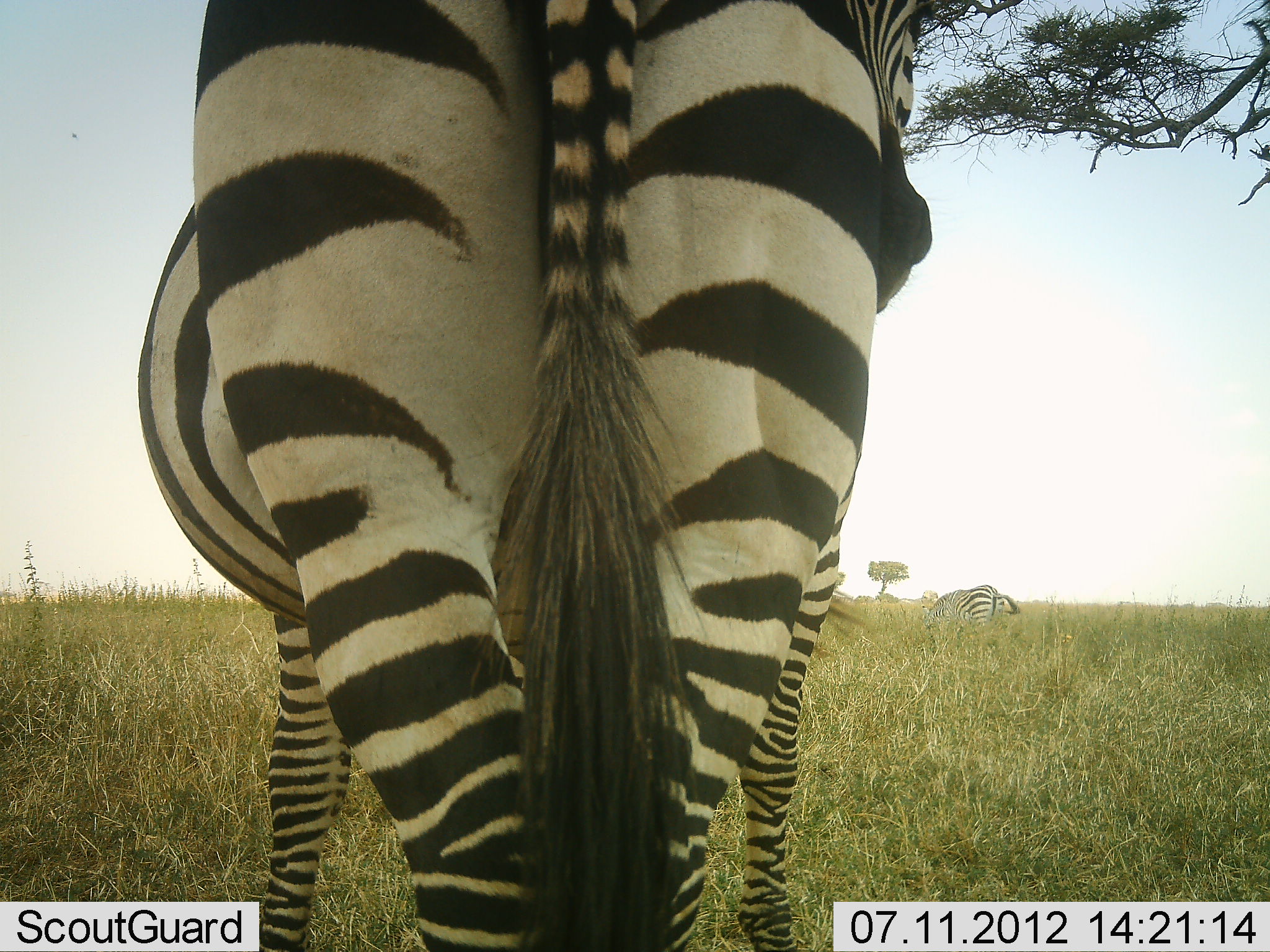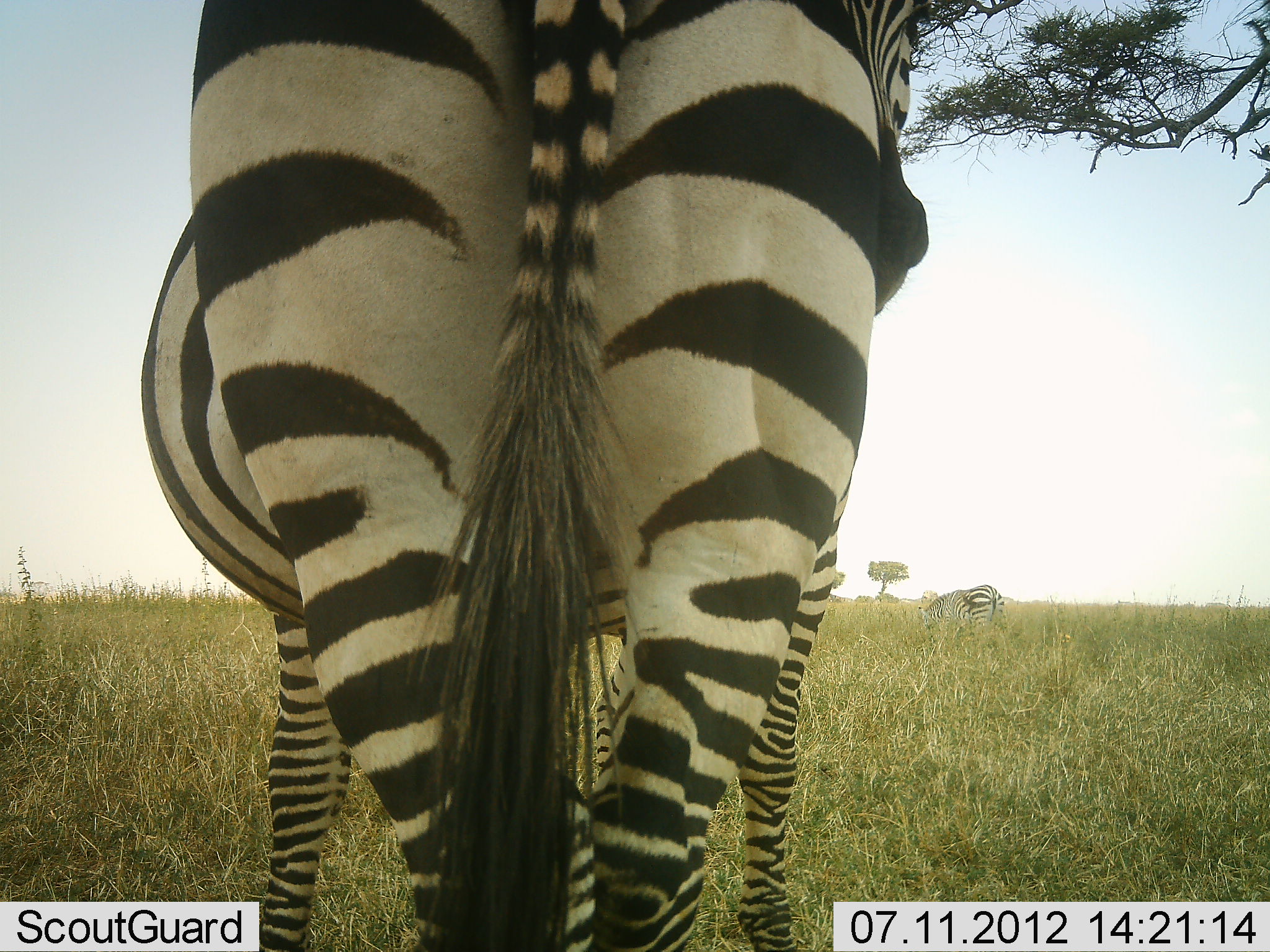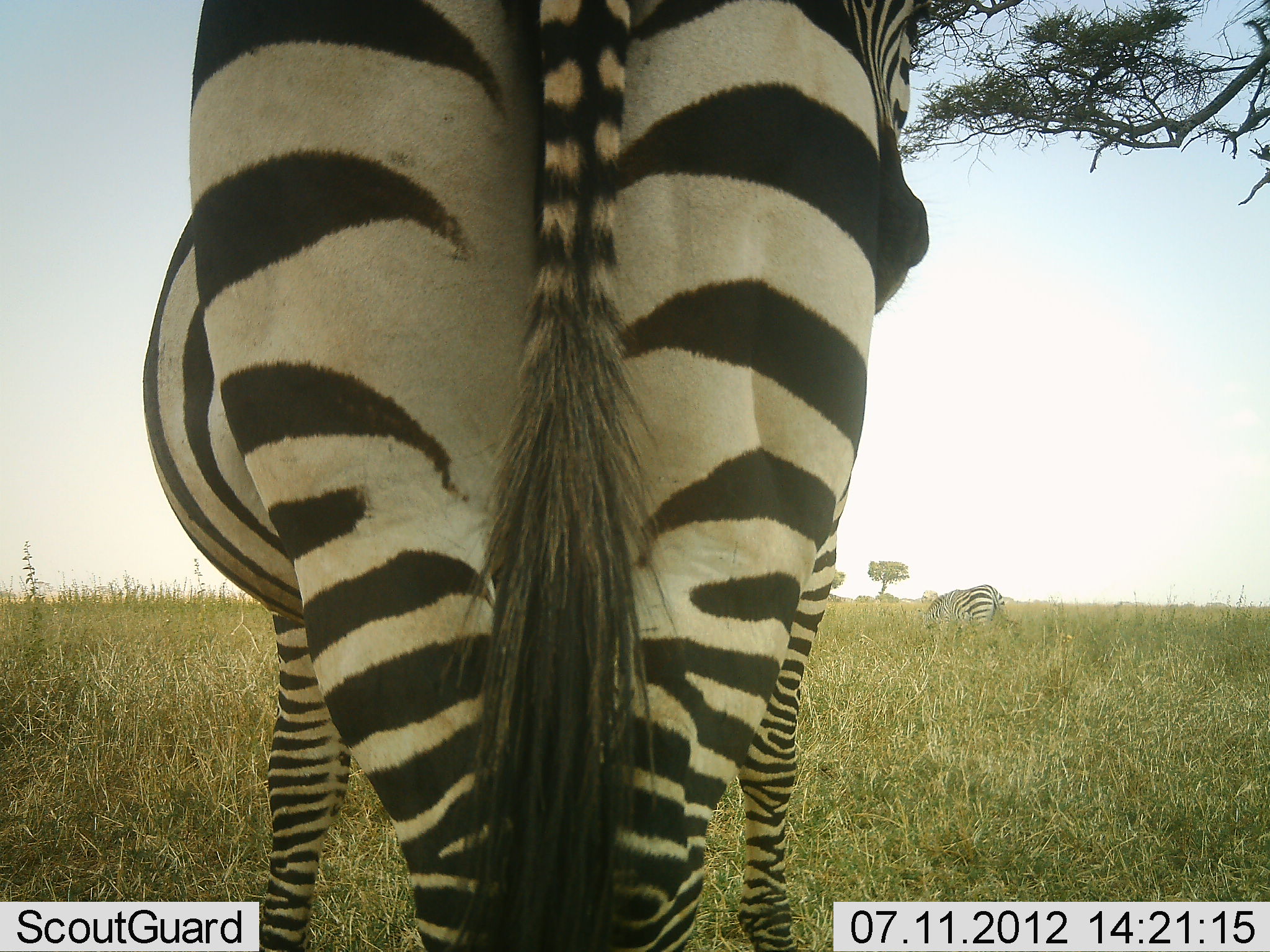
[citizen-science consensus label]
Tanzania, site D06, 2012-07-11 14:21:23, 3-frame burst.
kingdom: Animalia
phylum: Chordata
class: Mammalia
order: Perissodactyla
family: Equidae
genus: Equus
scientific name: Equus quagga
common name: plains zebra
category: zebra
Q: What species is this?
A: Zebra (plains zebra) (Equus quagga).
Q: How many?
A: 2.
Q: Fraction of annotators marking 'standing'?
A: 60%.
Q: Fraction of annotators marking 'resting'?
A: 0%.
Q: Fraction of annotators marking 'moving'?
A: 0%.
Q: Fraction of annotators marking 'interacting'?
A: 10%.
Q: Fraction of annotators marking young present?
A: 0%.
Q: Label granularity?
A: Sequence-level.